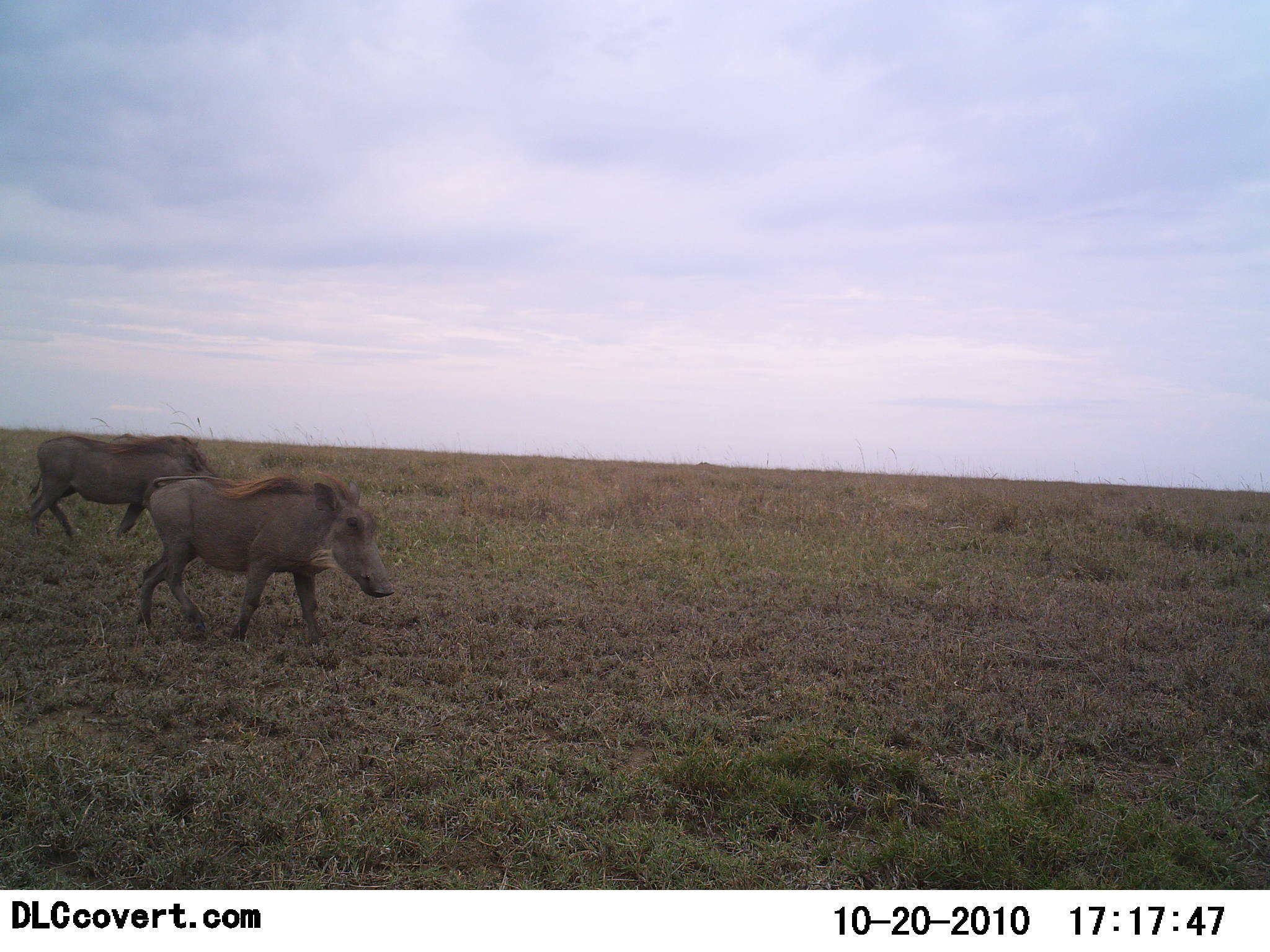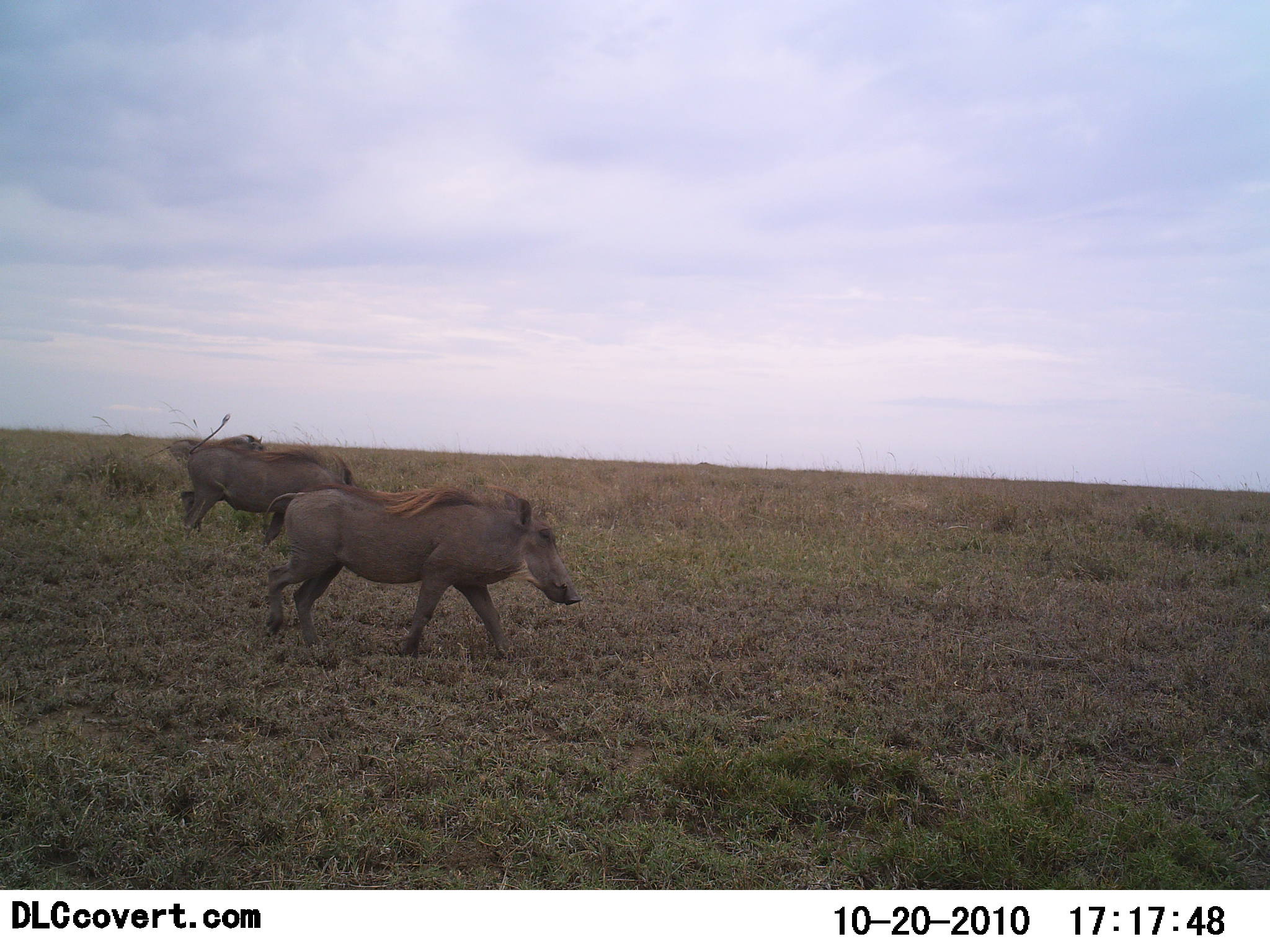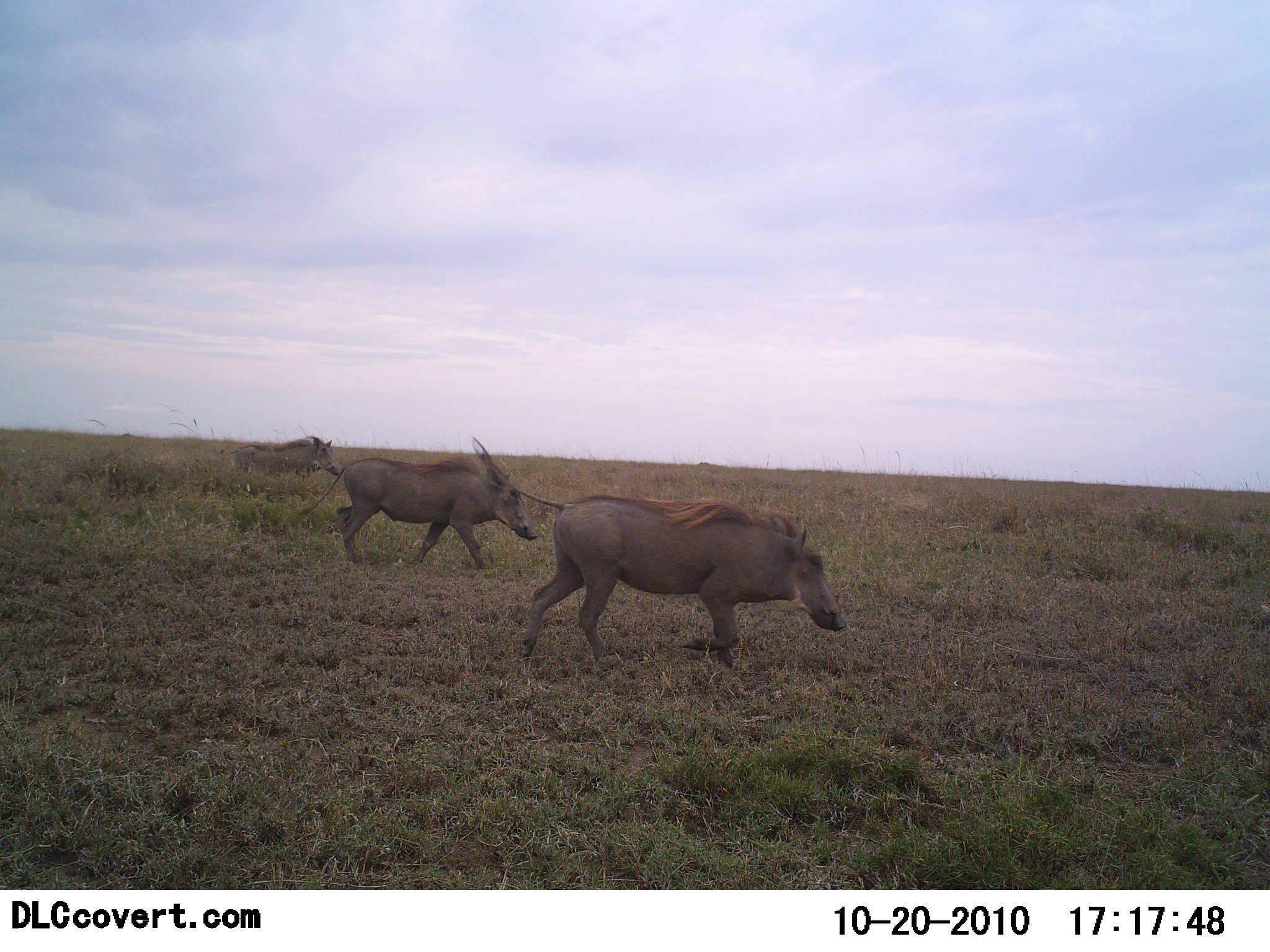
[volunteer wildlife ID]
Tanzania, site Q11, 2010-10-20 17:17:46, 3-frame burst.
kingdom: Animalia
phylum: Chordata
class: Mammalia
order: Artiodactyla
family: Suidae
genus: Phacochoerus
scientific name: Phacochoerus africanus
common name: warthog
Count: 3.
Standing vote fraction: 13%.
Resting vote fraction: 0%.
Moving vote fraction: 93%.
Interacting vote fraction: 0%.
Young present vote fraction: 0%.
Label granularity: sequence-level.